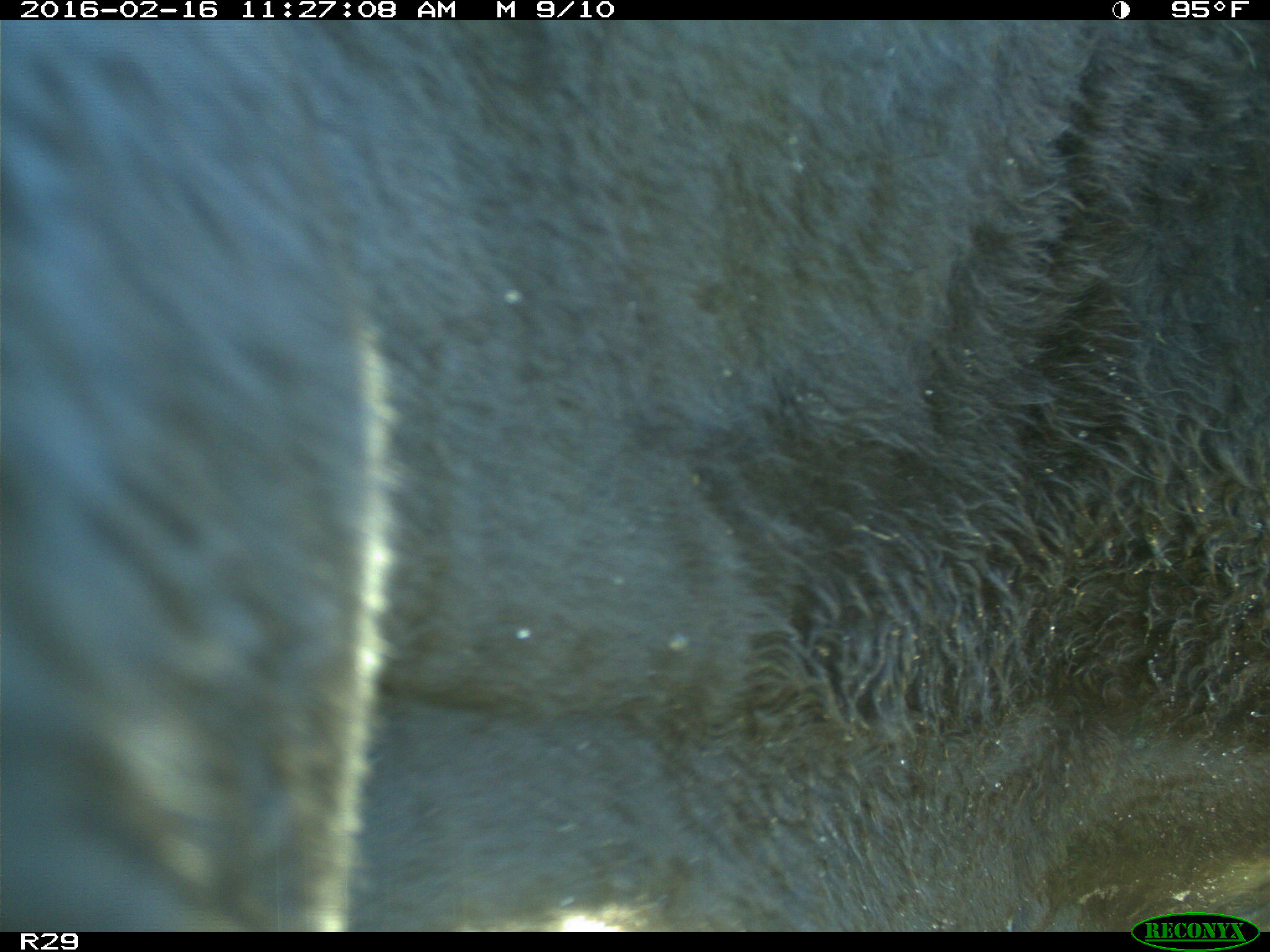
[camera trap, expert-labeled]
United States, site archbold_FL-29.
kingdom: Animalia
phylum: Chordata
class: Mammalia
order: Artiodactyla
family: Bovidae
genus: Bos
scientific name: Bos taurus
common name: domestic cow